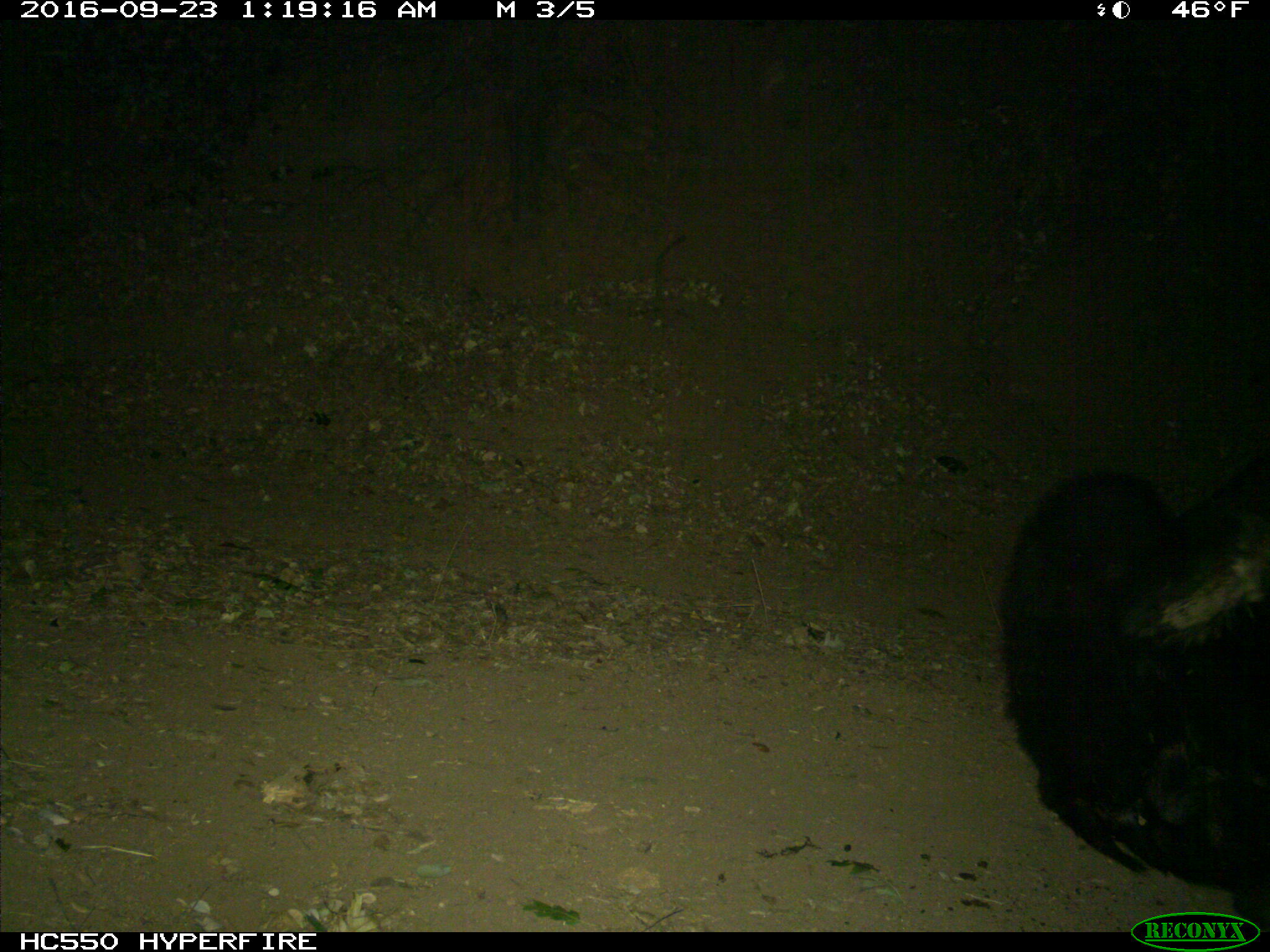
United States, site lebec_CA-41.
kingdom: Animalia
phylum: Chordata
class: Mammalia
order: Carnivora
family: Ursidae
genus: Ursus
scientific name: Ursus americanus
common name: american black bear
Ursus americanus (american black bear).